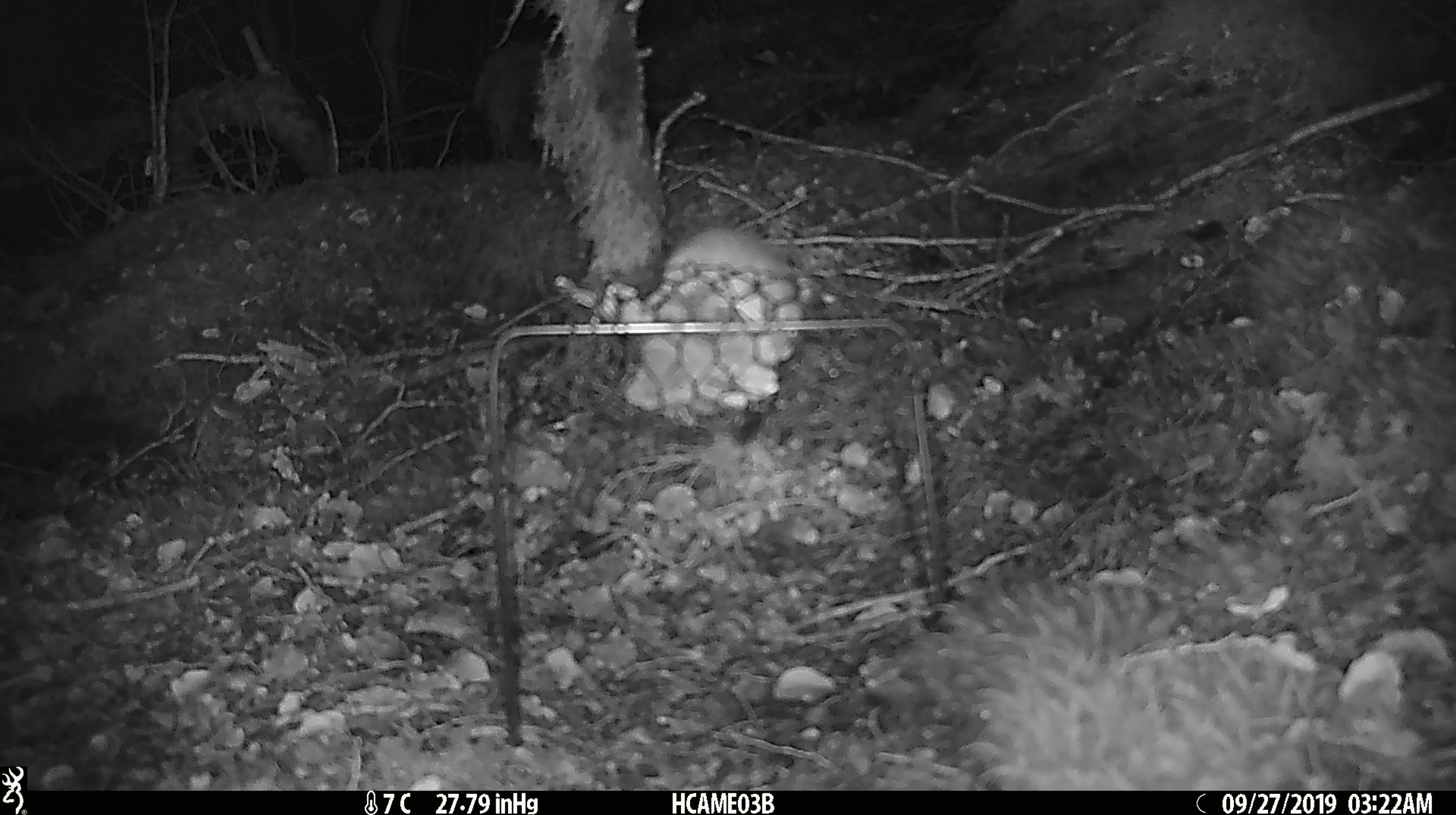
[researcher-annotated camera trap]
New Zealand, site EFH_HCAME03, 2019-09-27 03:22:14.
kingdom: Animalia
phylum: Chordata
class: Mammalia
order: Rodentia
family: Muridae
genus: Mus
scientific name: Mus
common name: mouse